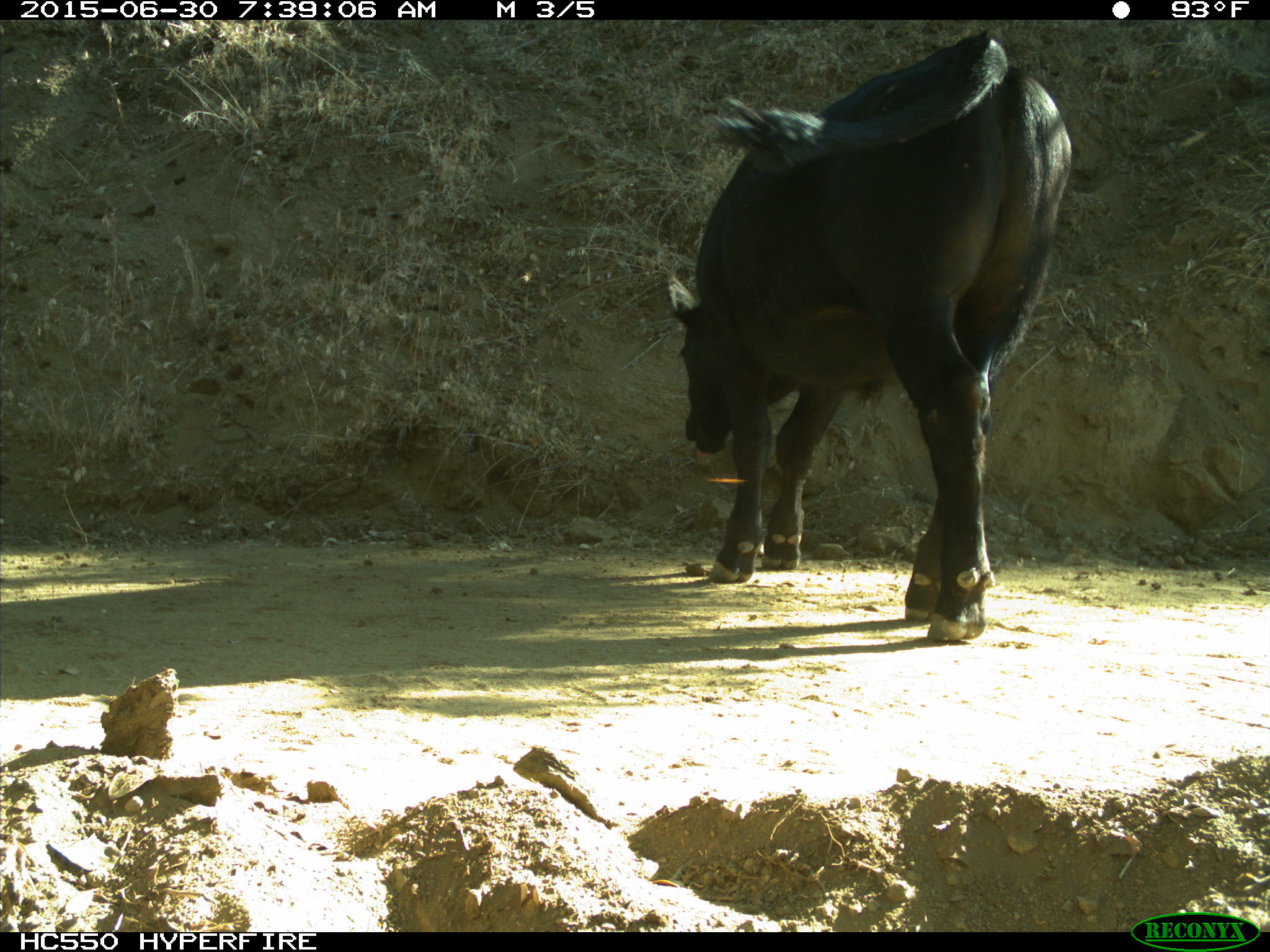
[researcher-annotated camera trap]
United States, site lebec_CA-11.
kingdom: Animalia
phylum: Chordata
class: Mammalia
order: Artiodactyla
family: Bovidae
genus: Bos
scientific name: Bos taurus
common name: domestic cow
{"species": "Bos taurus (domestic cow)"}